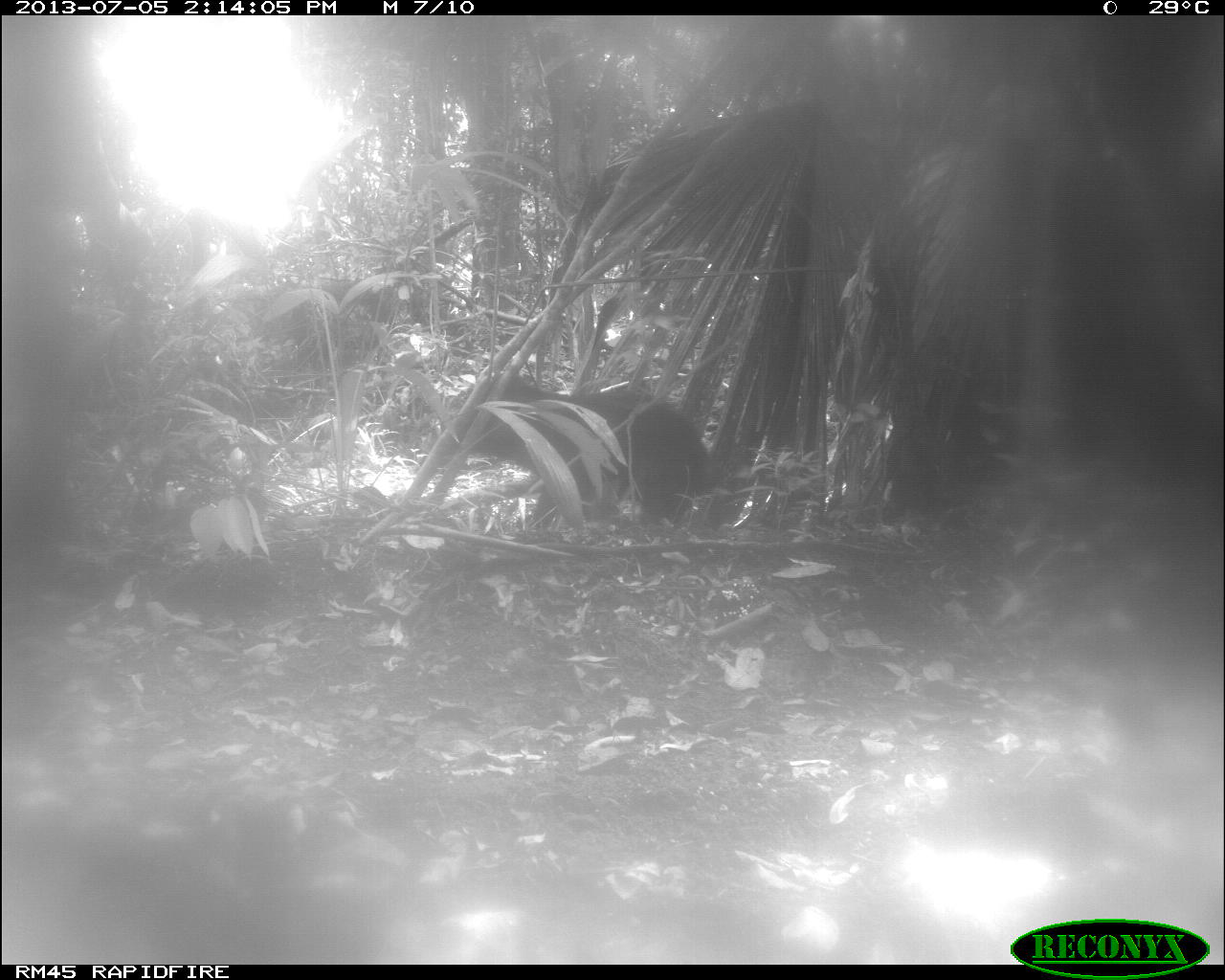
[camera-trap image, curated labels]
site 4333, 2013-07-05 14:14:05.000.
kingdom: Animalia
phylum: Chordata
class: Mammalia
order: Artiodactyla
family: Tayassuidae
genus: Tayassu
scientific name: Tayassu pecari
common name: white-lipped peccary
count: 2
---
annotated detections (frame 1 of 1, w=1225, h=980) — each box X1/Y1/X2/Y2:
tayassu pecari: 443/371/716/520